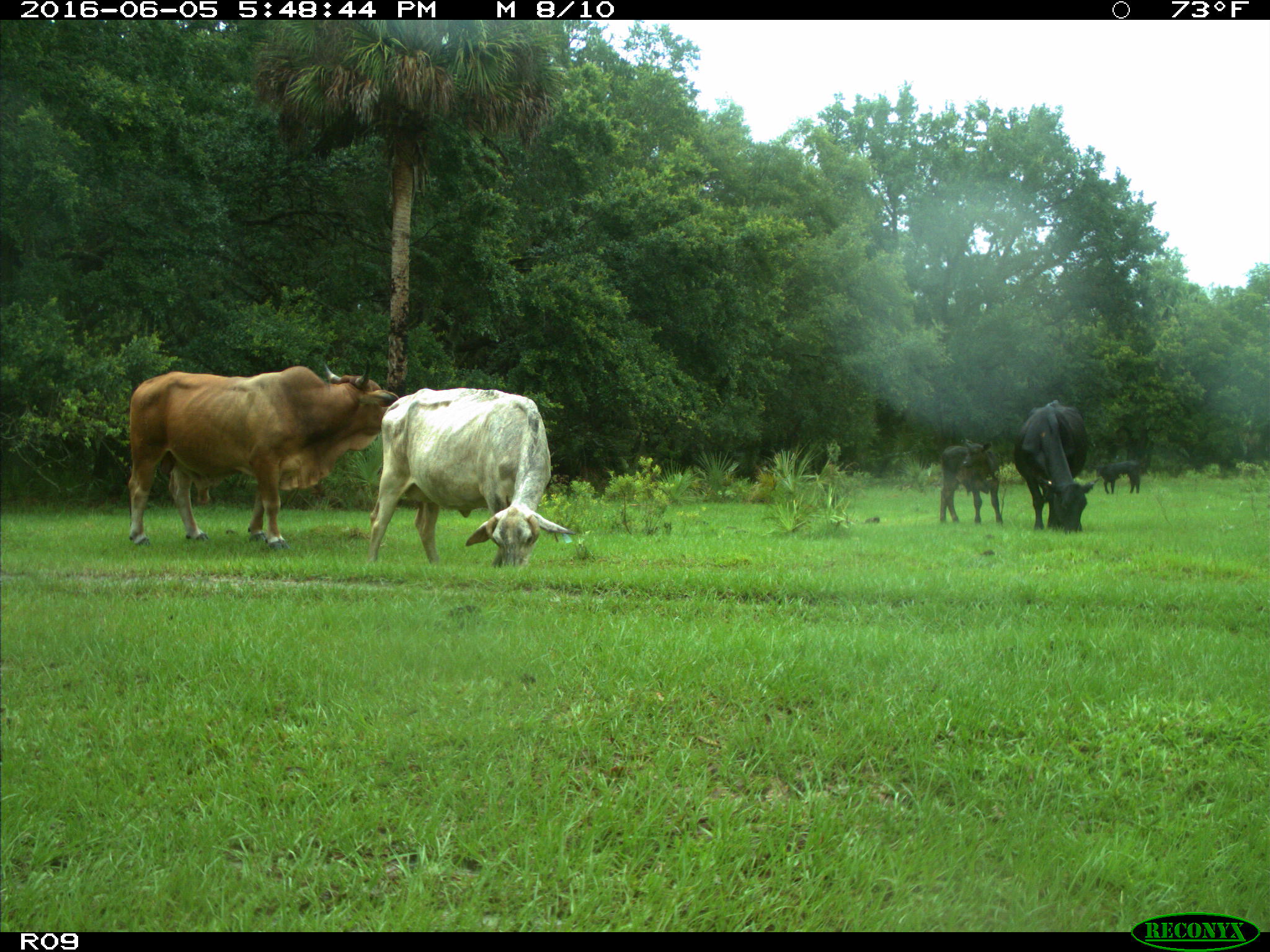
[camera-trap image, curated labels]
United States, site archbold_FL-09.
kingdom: Animalia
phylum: Chordata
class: Mammalia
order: Artiodactyla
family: Bovidae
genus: Bos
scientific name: Bos taurus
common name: domestic cow